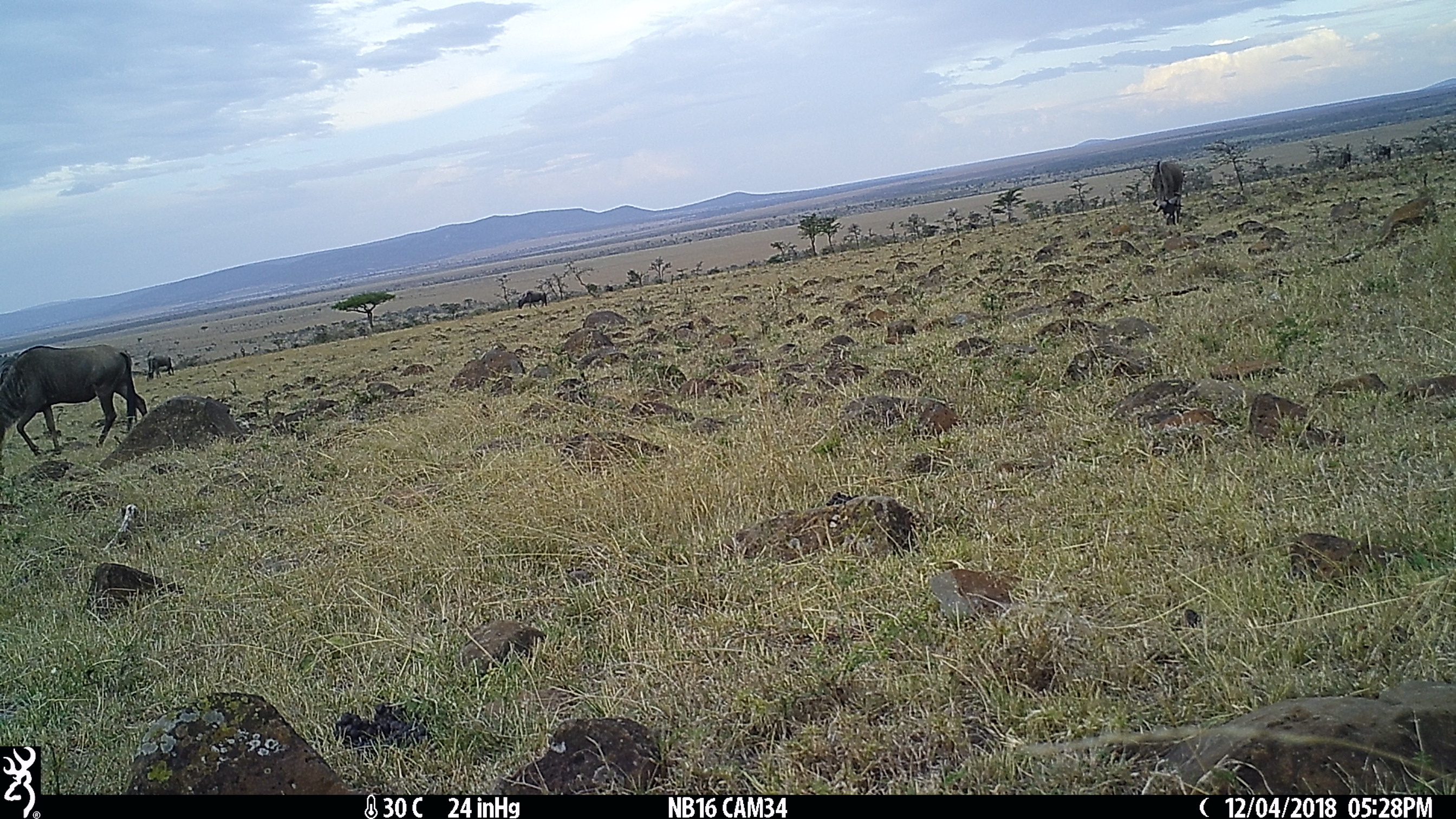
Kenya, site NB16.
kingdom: Animalia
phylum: Chordata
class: Mammalia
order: Artiodactyla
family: Bovidae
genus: Connochaetes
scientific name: Connochaetes taurinus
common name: blue wildebeest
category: wildebeest